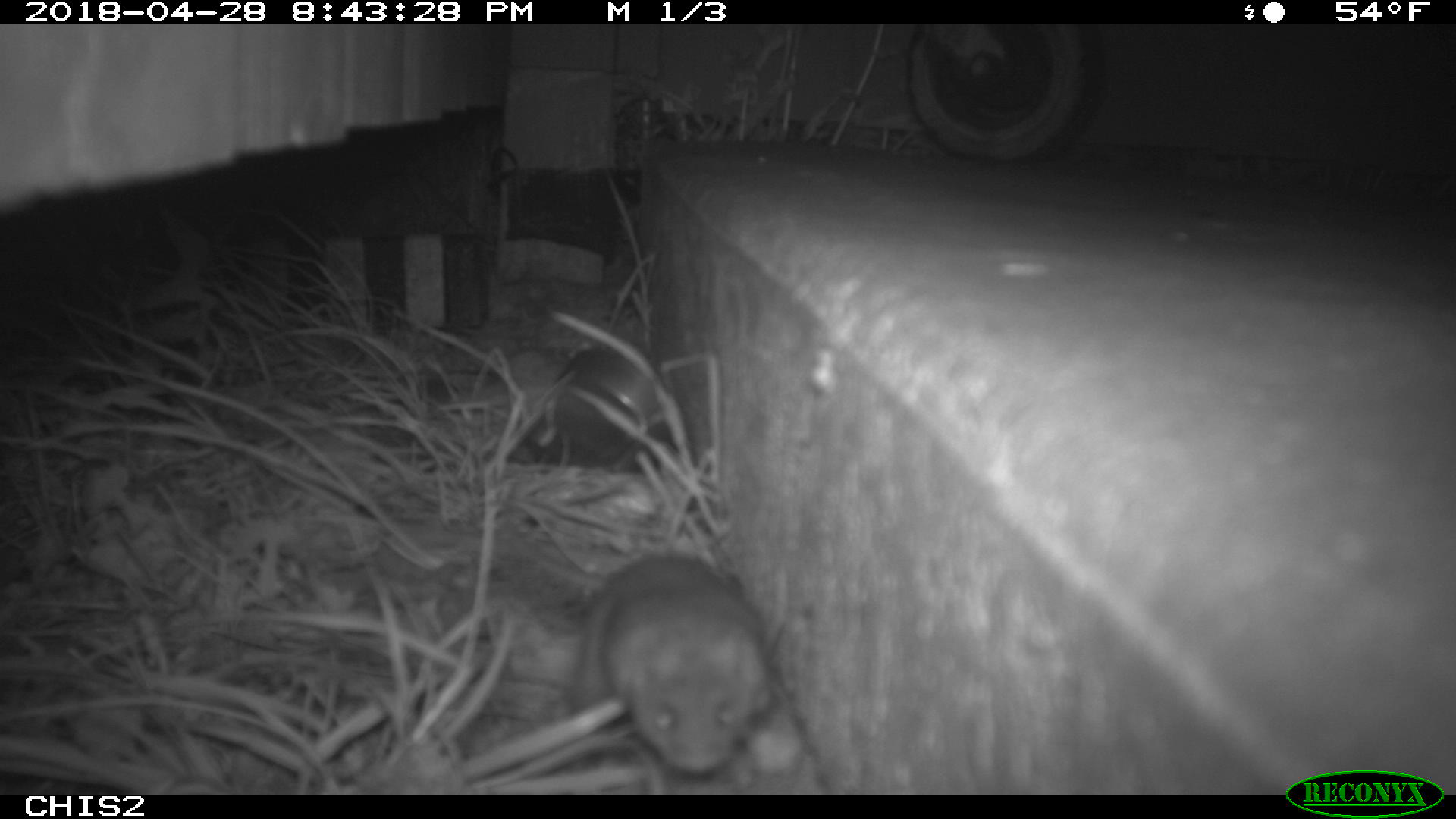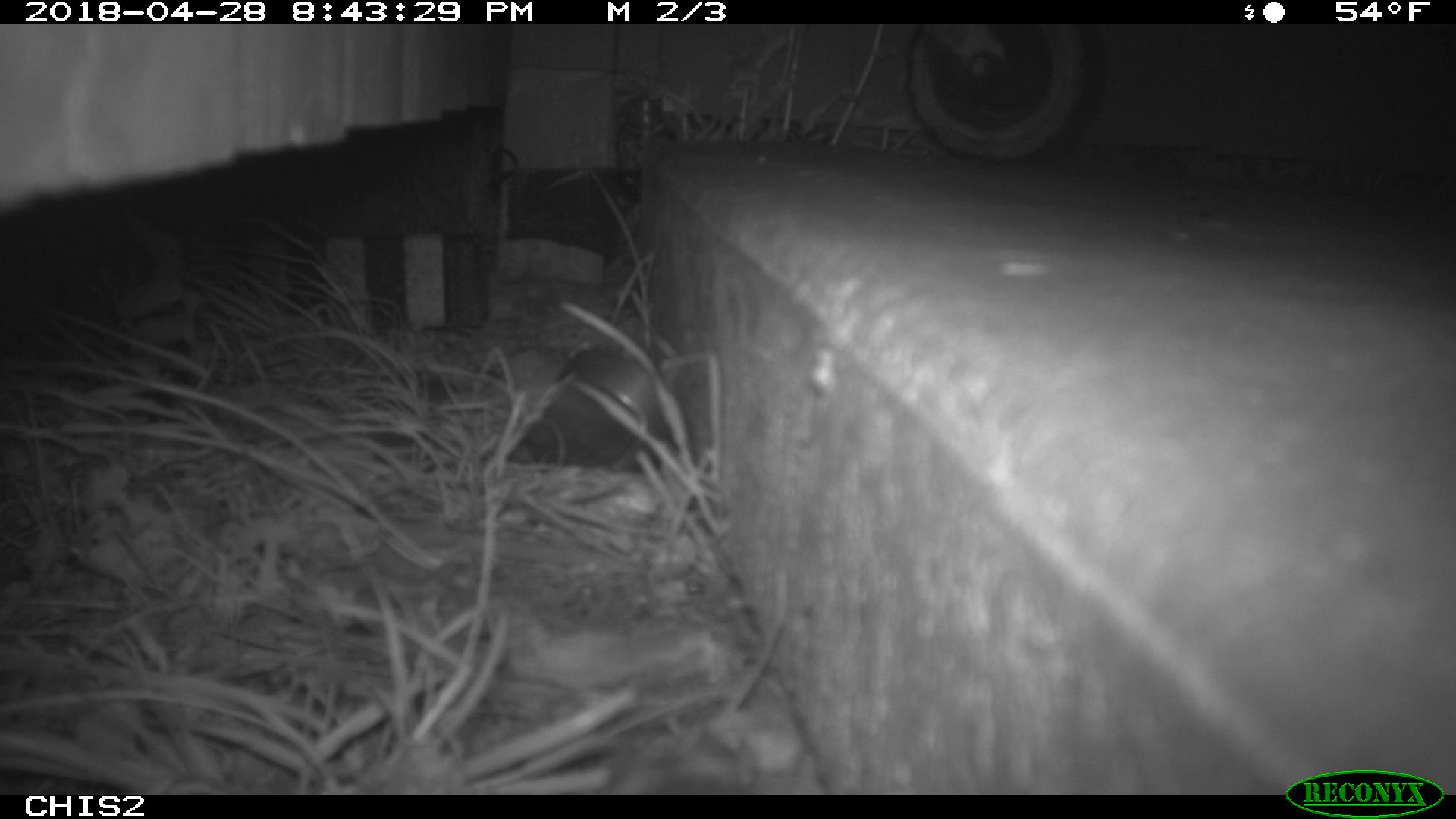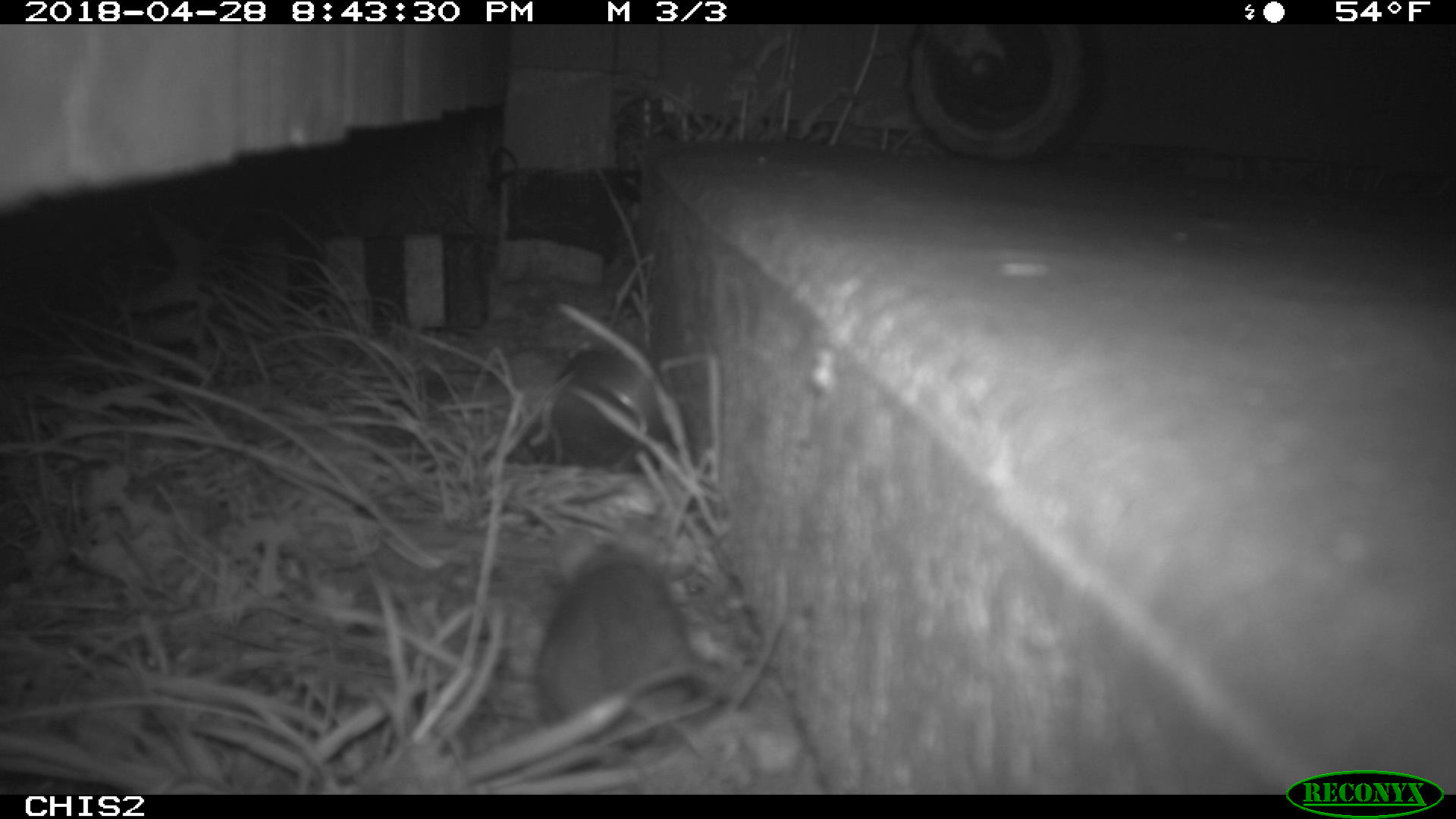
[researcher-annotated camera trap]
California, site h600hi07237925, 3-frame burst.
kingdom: Animalia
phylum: Chordata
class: Mammalia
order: Rodentia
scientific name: Rodentia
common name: rodent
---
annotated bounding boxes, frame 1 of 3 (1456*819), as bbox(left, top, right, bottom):
rodent: bbox(572, 544, 775, 777)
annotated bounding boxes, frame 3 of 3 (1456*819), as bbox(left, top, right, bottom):
rodent: bbox(536, 528, 693, 765)